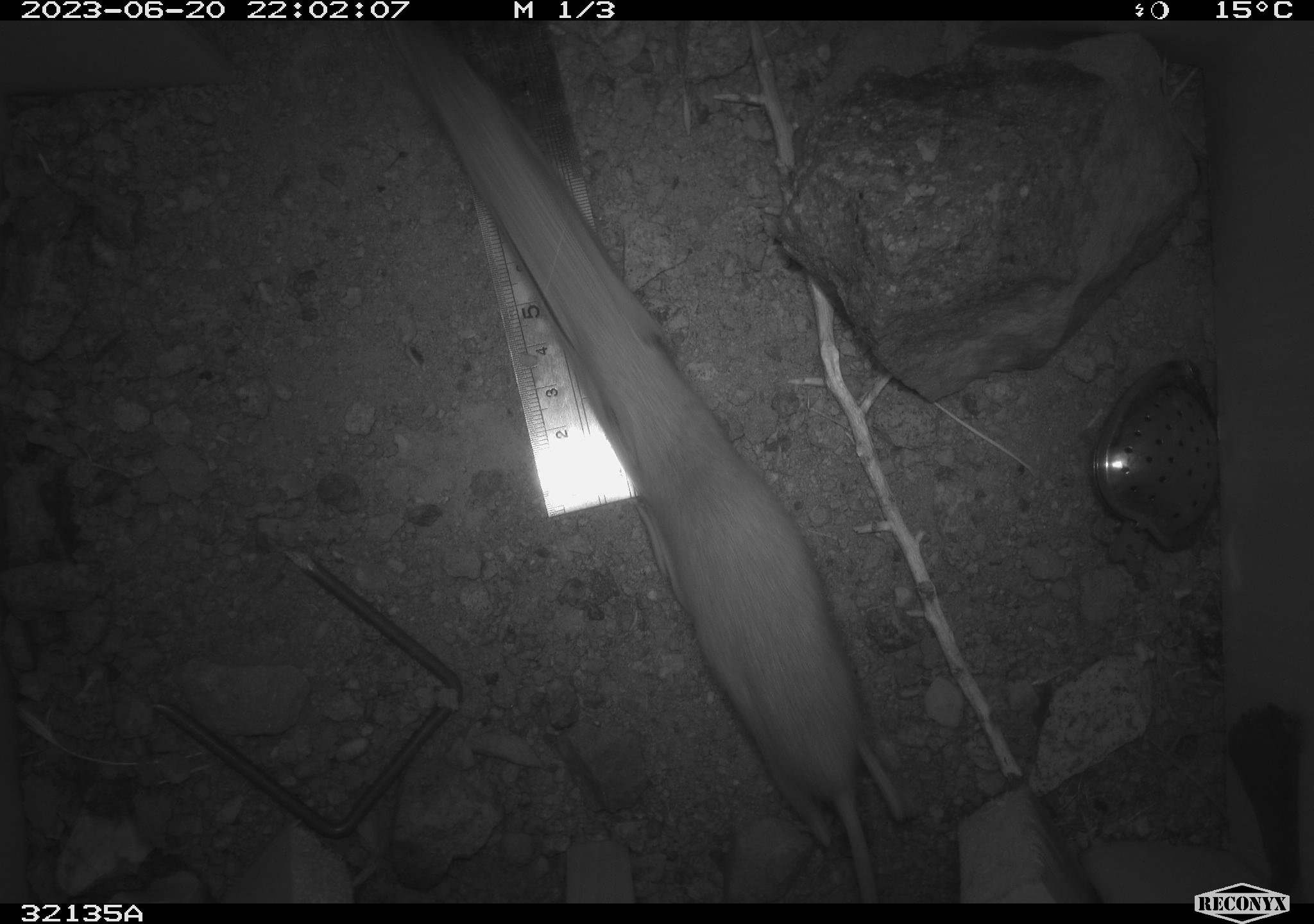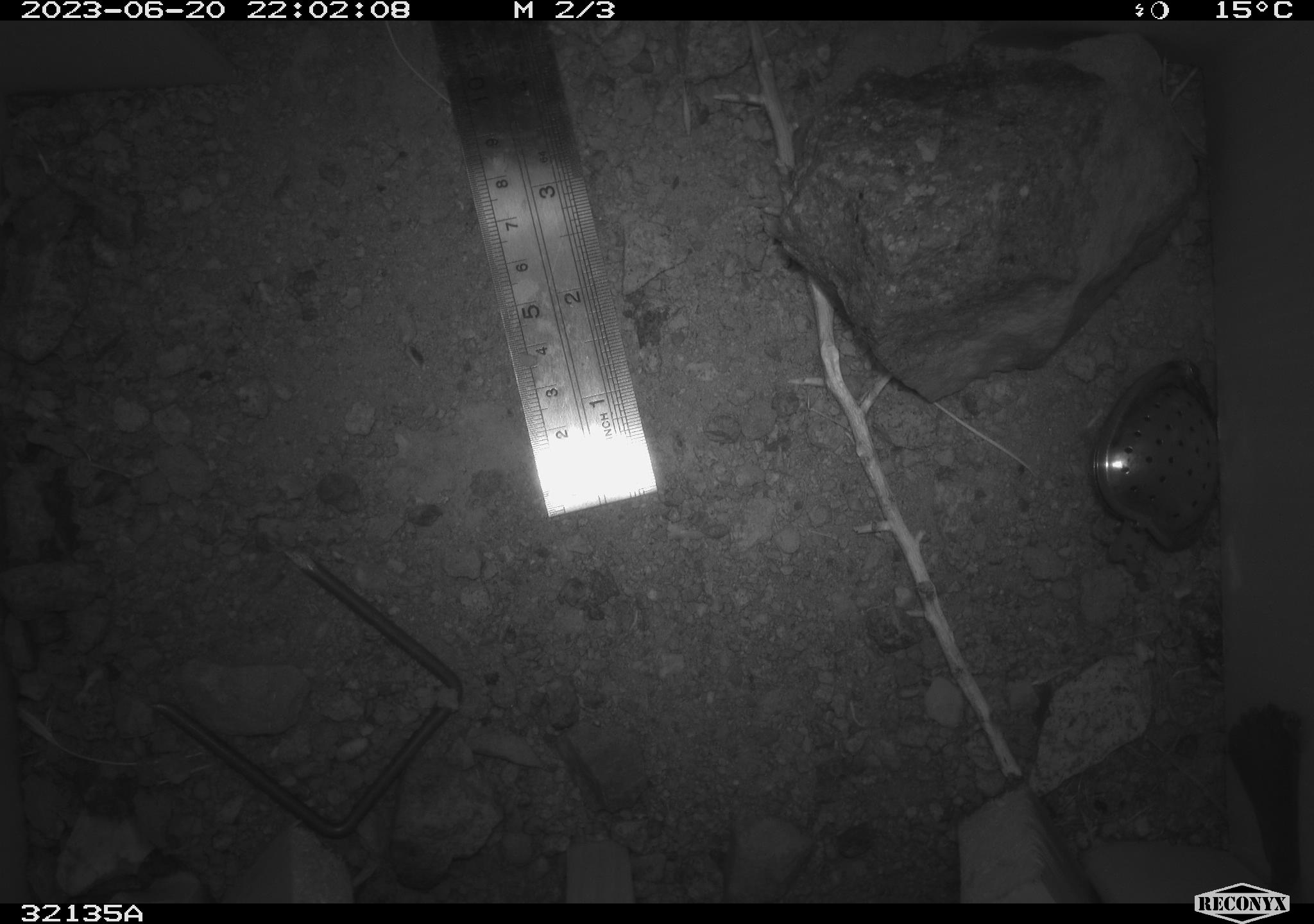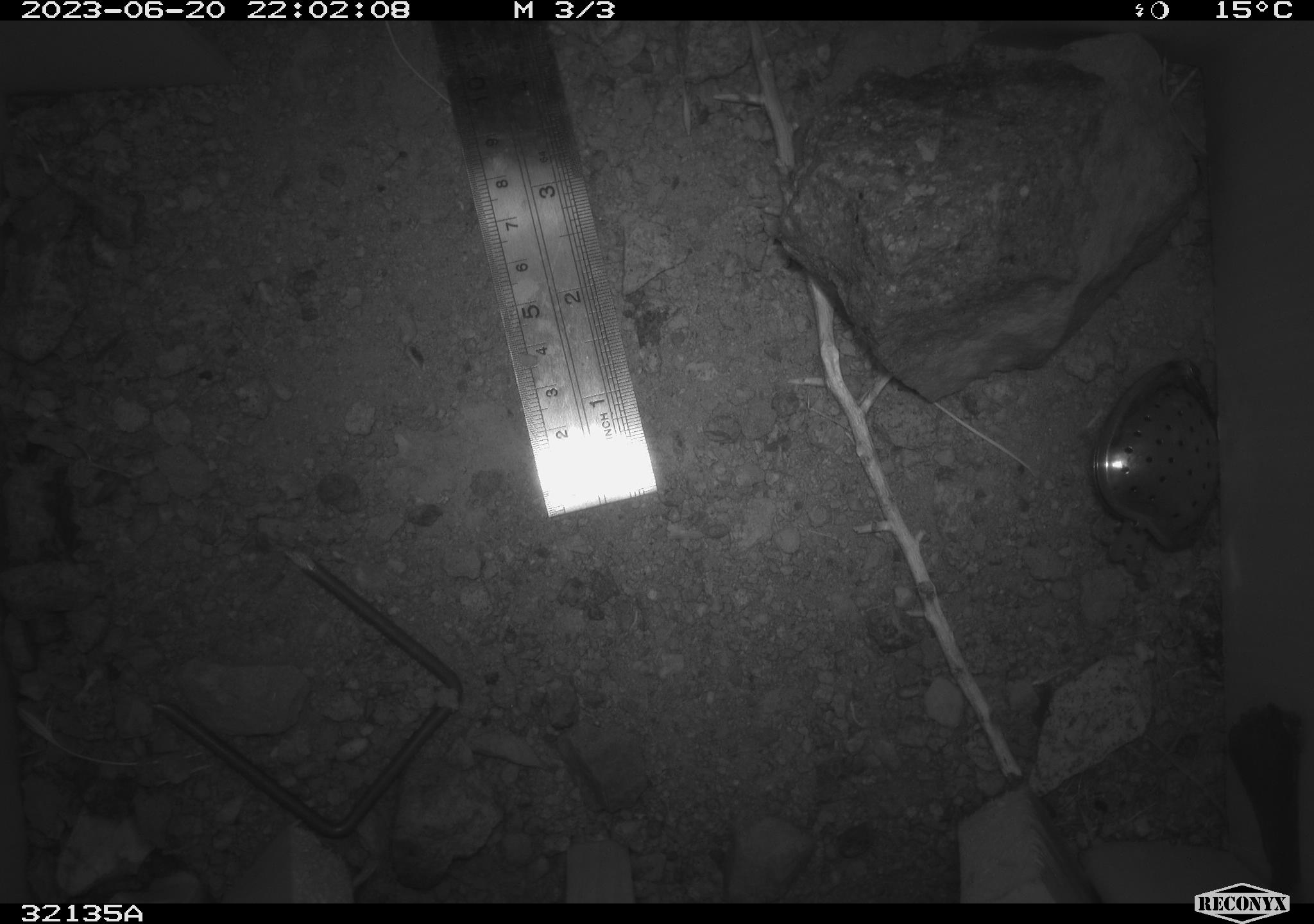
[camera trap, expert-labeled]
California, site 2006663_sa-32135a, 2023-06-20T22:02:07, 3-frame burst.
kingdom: Animalia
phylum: Chordata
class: Mammalia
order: Rodentia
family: Heteromyidae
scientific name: Heteromyidae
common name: kangaroo rats and pocket mice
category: heteromyidae family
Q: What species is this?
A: Heteromyidae family (kangaroo rats and pocket mice) (Heteromyidae).